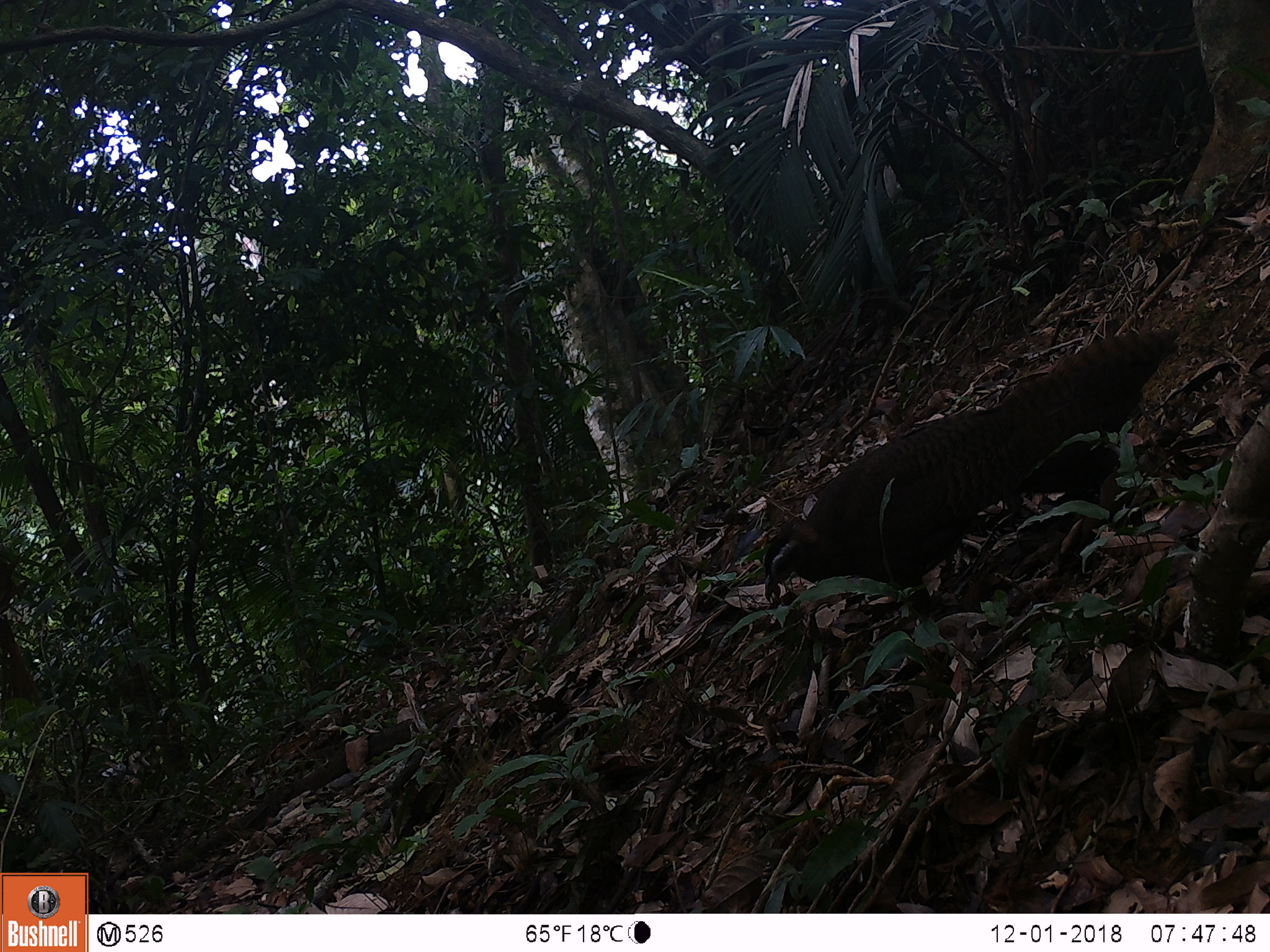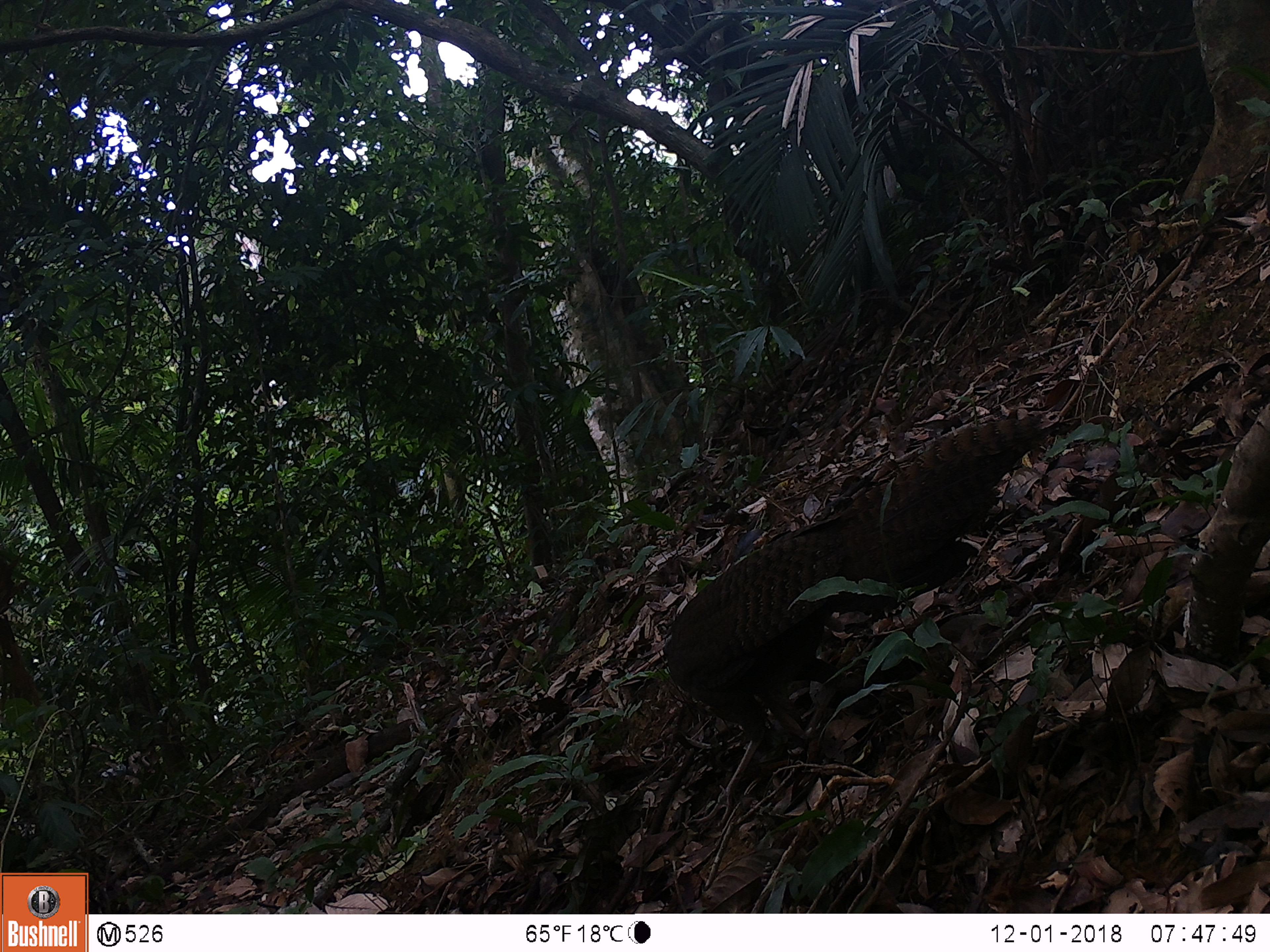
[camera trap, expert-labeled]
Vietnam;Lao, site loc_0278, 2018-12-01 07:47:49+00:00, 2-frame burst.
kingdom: Animalia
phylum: Chordata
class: Aves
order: Galliformes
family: Phasianidae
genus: Rheinardia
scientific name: Rheinardia ocellata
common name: crested argus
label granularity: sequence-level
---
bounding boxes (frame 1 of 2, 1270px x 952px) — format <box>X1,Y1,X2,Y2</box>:
crested argus: <box>763,327,1180,617</box>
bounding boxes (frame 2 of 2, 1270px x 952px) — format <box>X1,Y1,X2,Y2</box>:
crested argus: <box>662,415,1042,754</box>